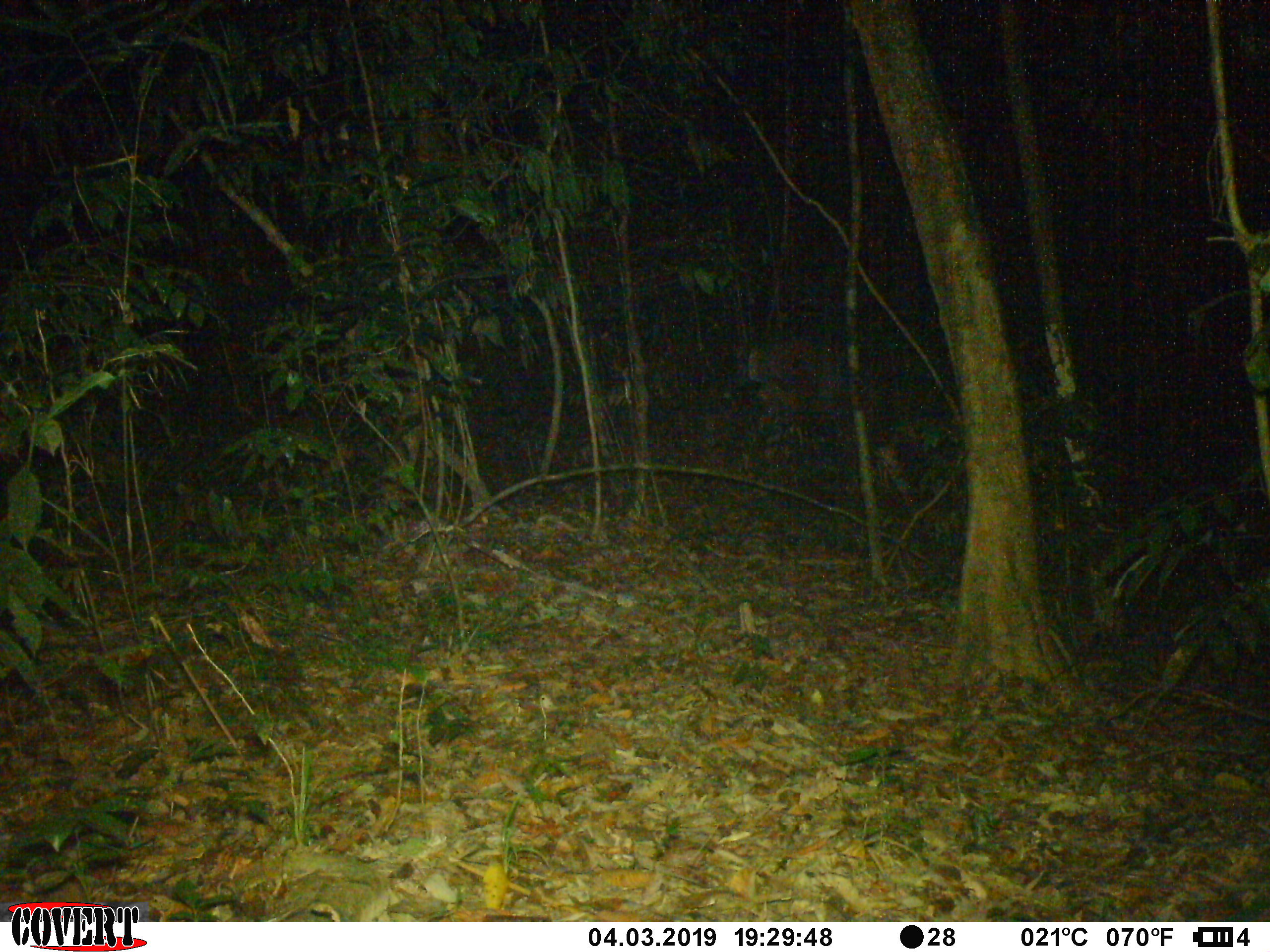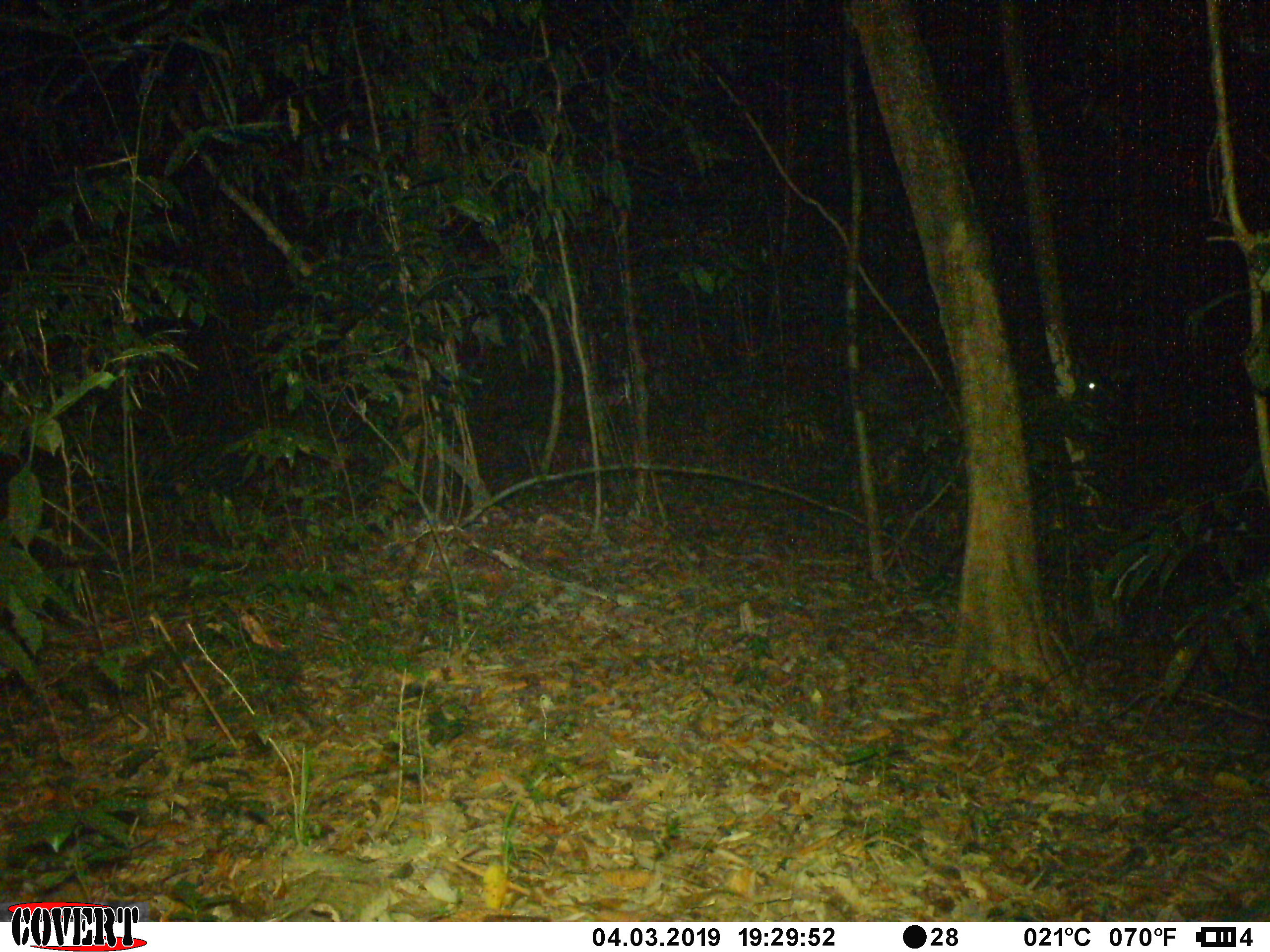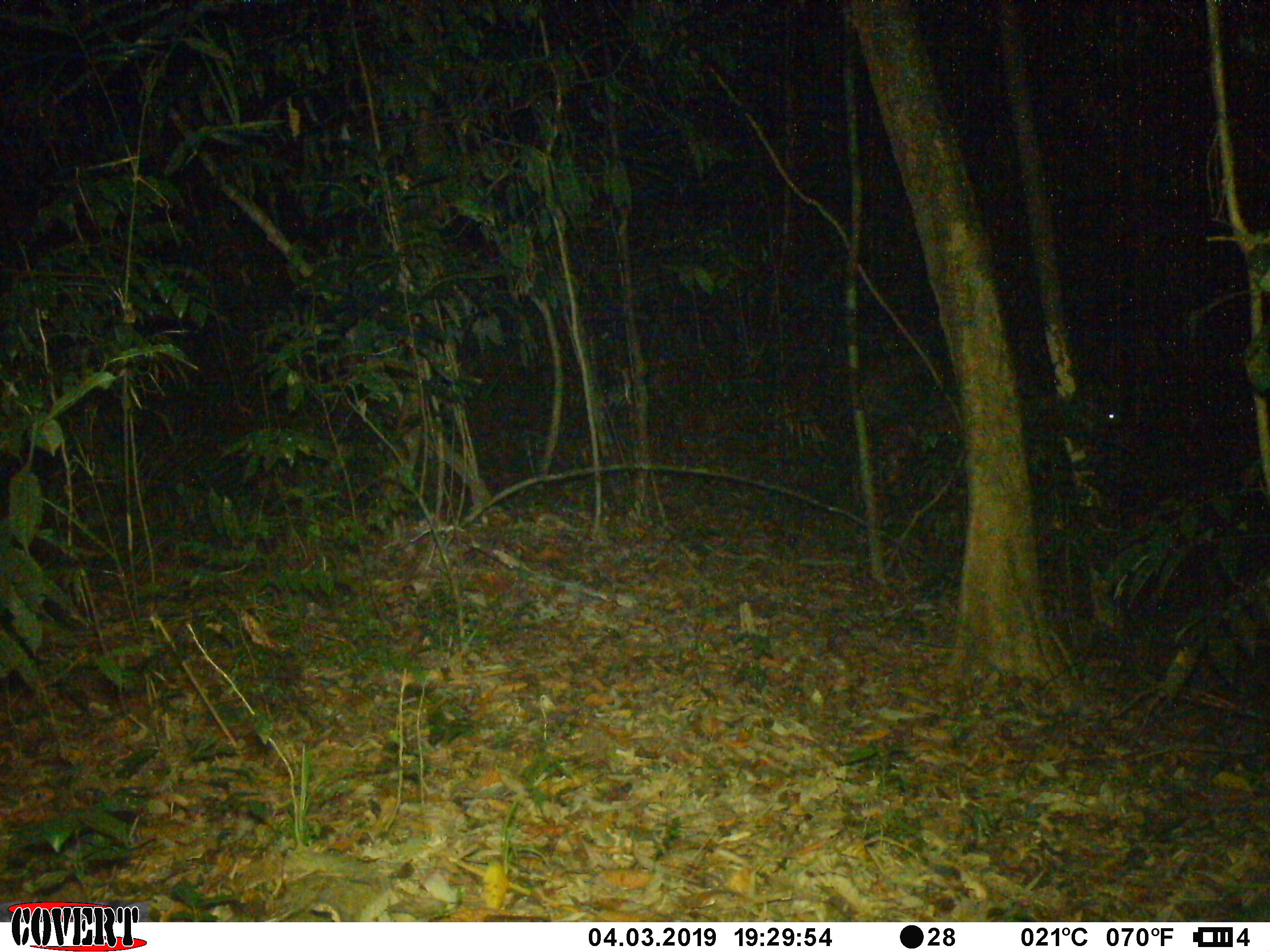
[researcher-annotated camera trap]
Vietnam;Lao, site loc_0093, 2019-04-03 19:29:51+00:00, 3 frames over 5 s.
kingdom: Animalia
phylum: Chordata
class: Mammalia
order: Artiodactyla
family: Cervidae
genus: Rusa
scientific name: Rusa unicolor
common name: sambar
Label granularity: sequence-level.